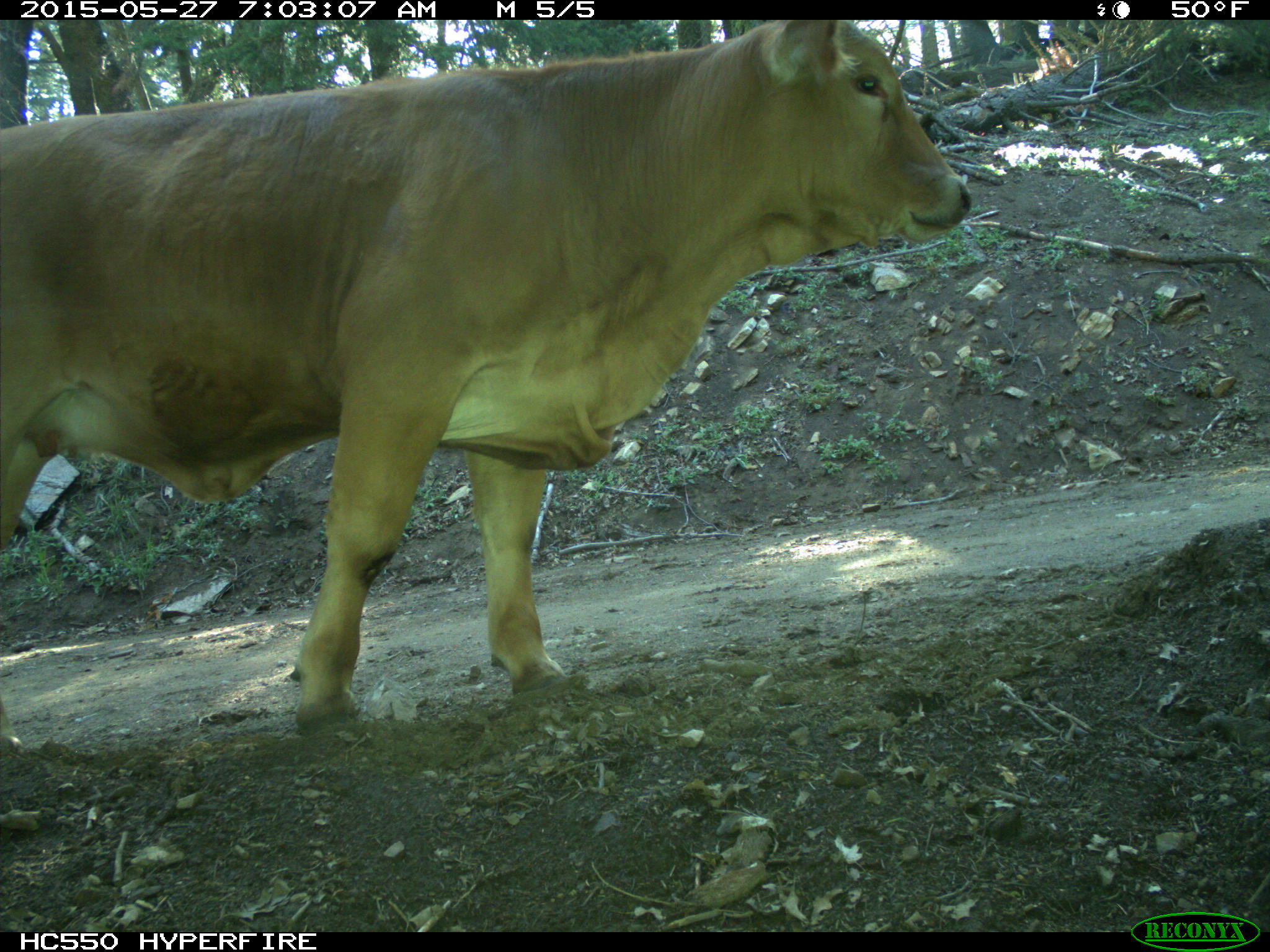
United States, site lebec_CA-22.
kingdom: Animalia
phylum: Chordata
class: Mammalia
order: Artiodactyla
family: Bovidae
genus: Bos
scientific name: Bos taurus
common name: domestic cow